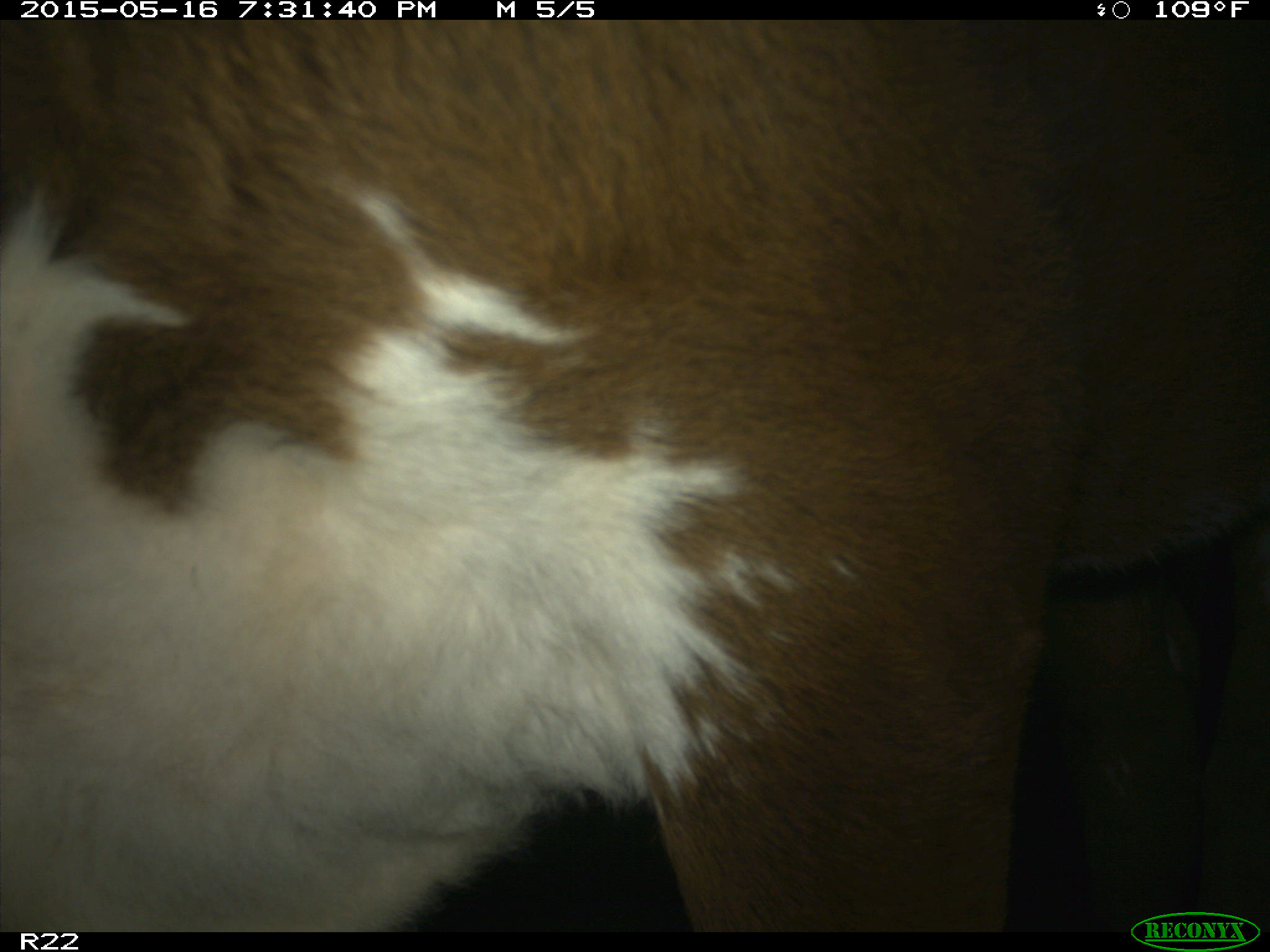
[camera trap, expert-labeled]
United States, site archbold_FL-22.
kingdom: Animalia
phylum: Chordata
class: Mammalia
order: Artiodactyla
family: Bovidae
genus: Bos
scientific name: Bos taurus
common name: domestic cow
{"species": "Bos taurus (domestic cow)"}